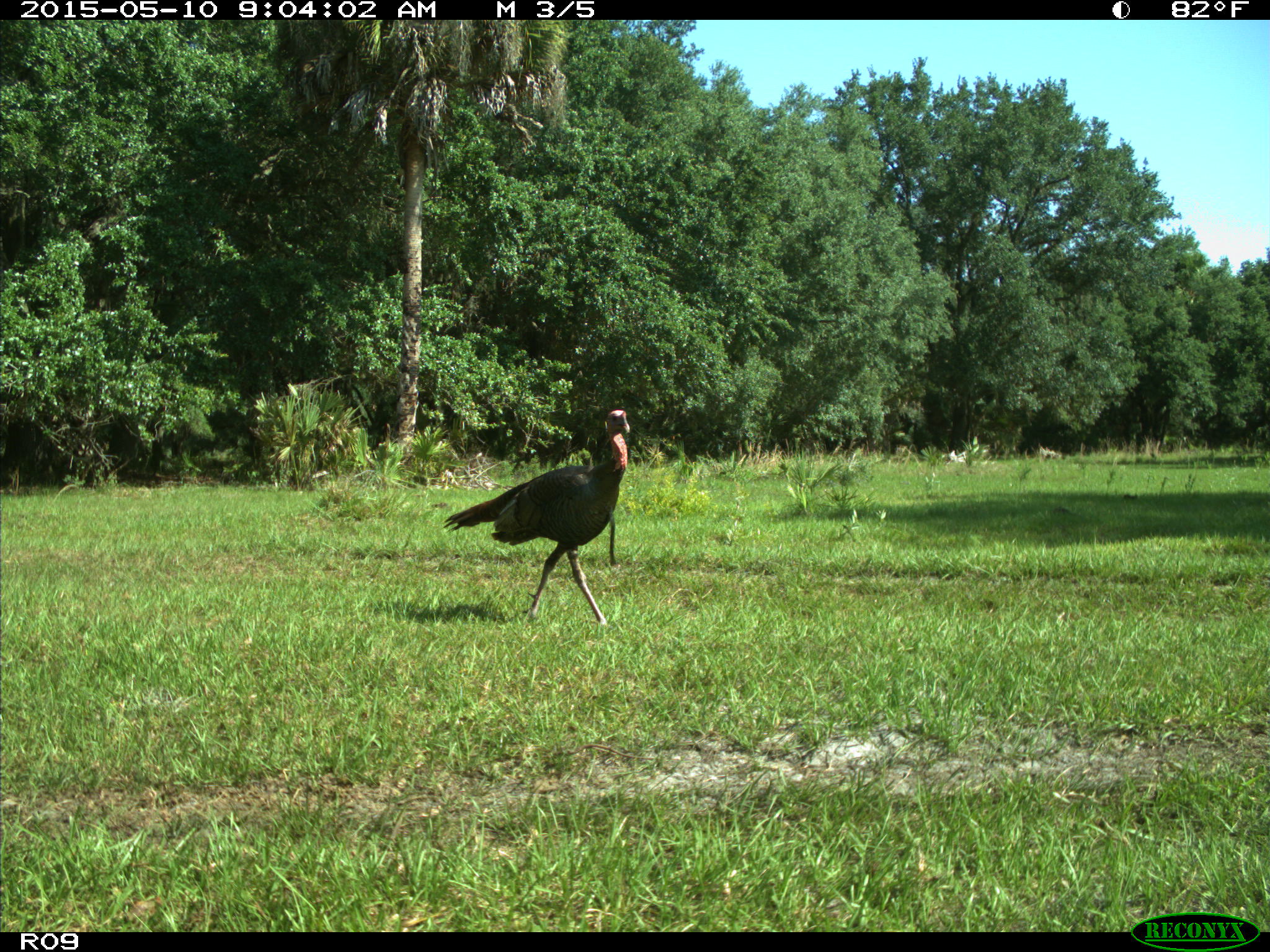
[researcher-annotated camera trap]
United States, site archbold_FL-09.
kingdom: Animalia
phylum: Chordata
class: Aves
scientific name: Aves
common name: birds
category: unidentified bird